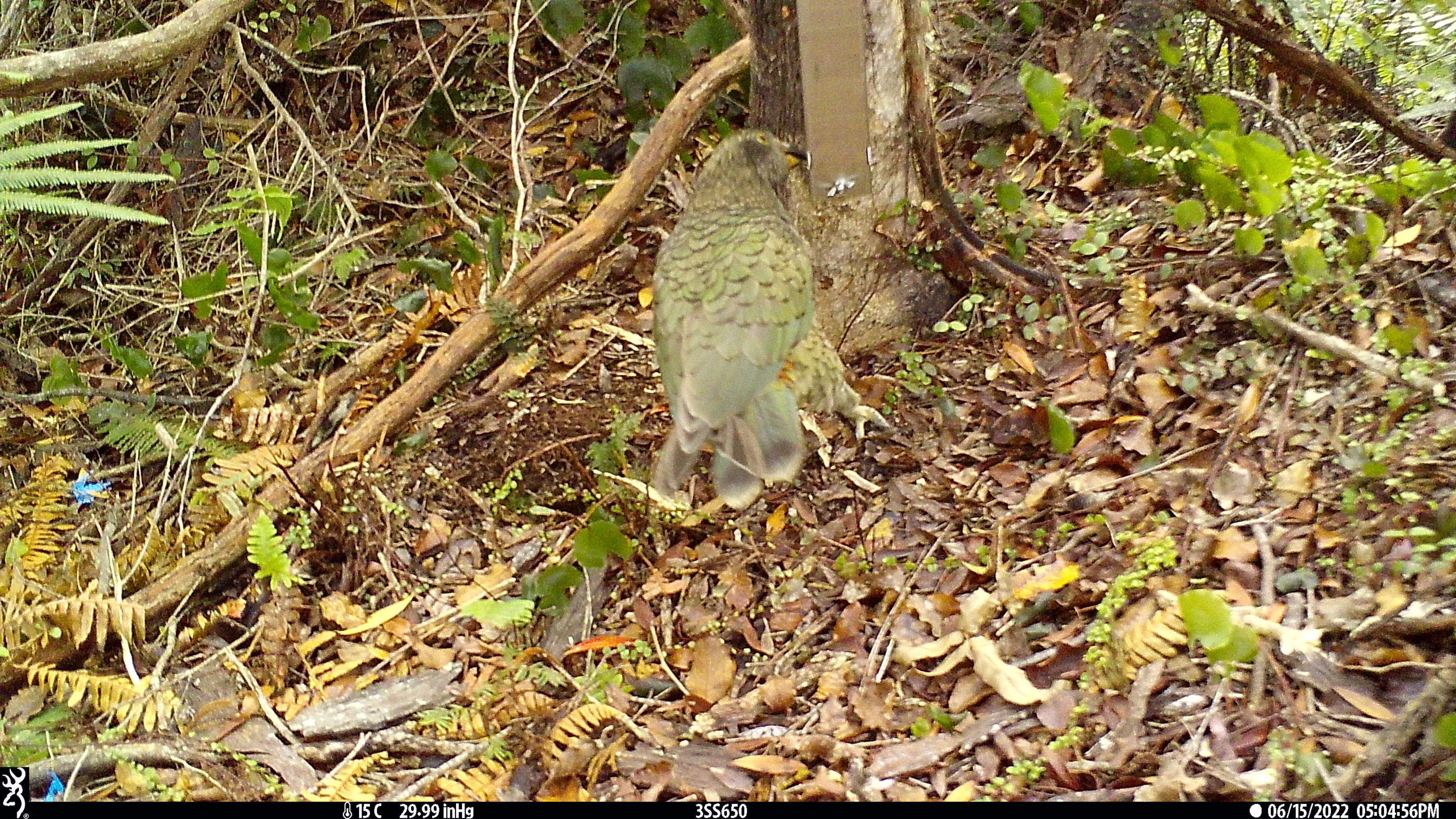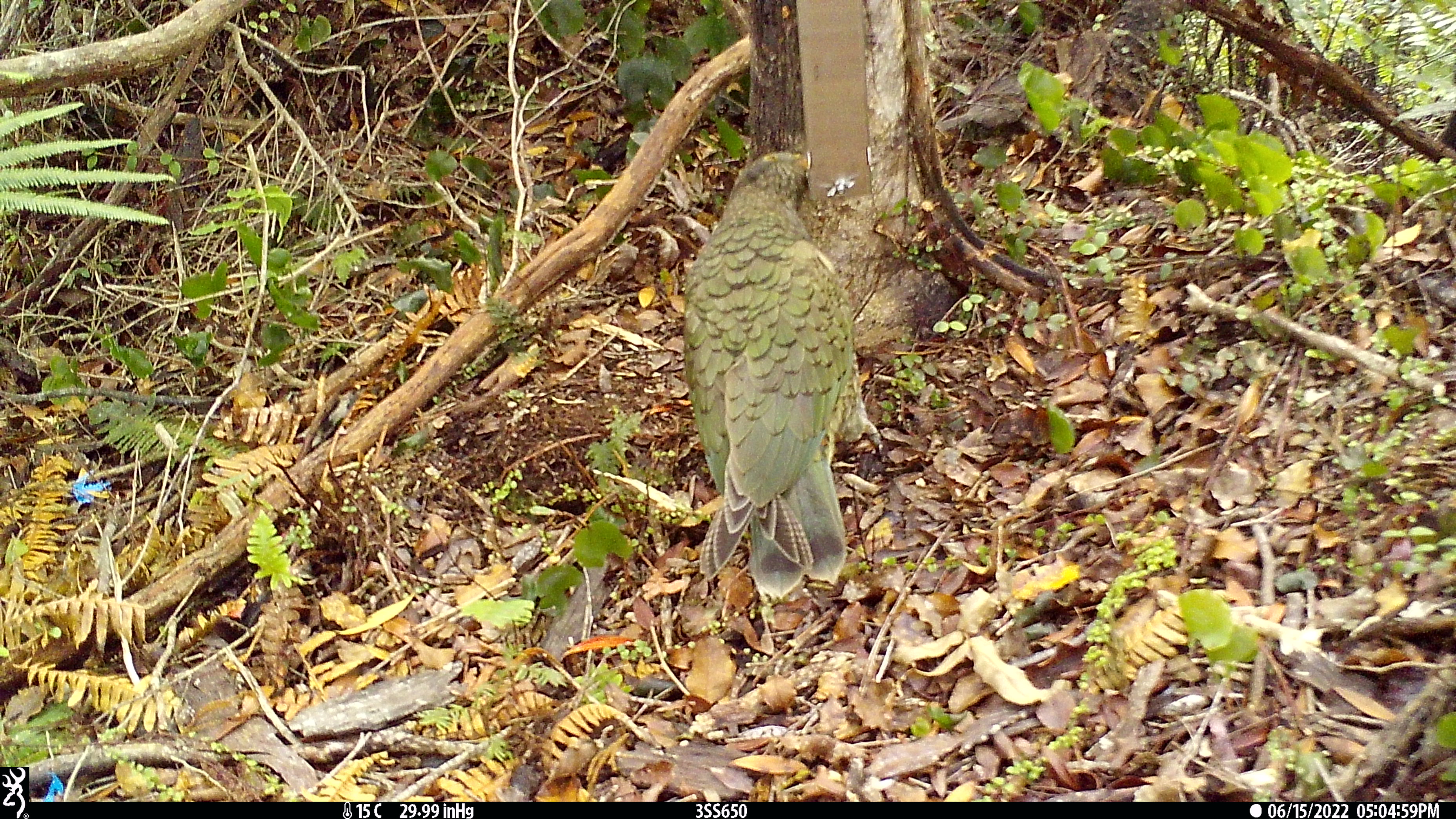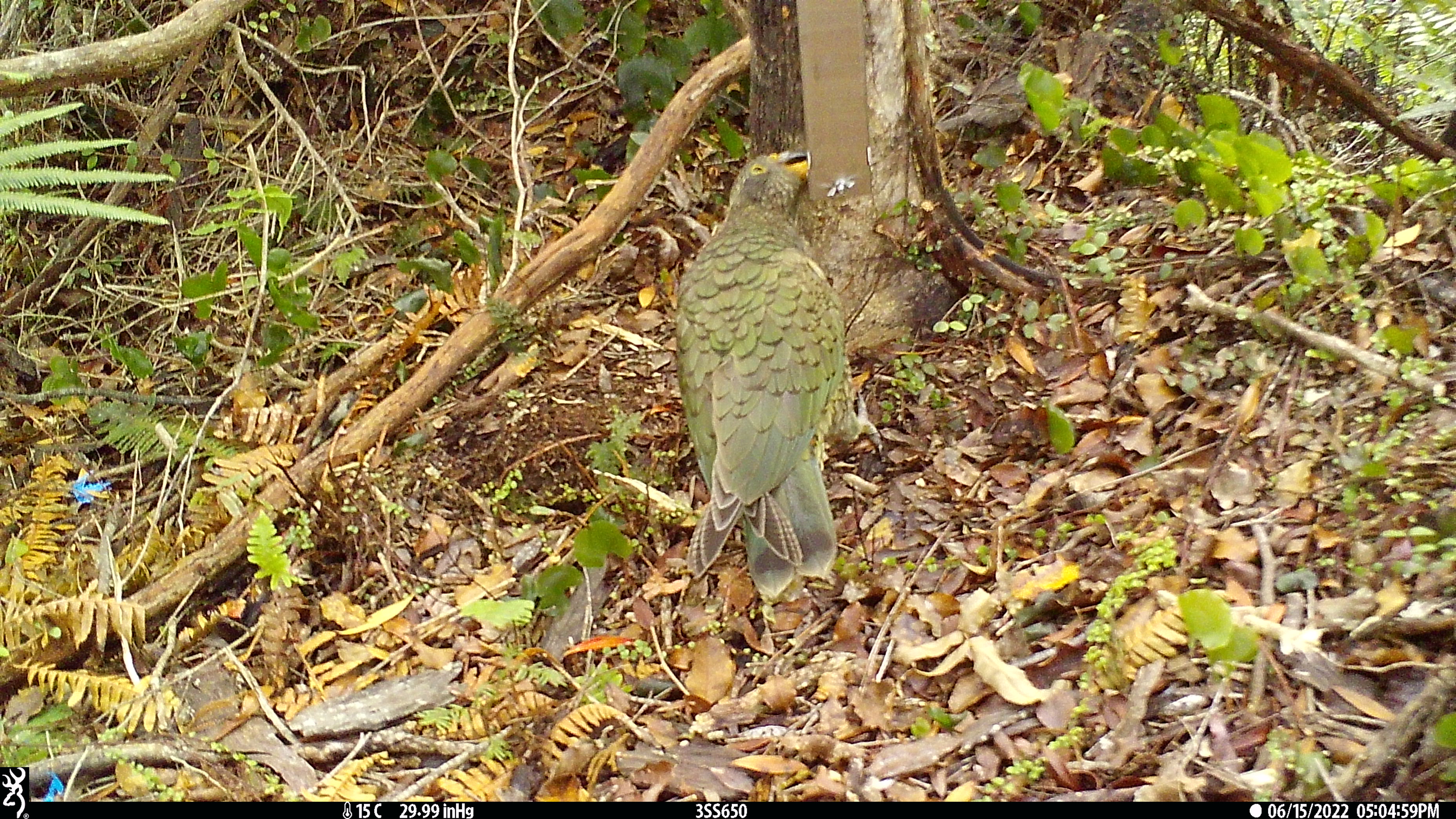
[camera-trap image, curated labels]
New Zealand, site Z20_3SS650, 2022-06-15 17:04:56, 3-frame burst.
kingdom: Animalia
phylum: Chordata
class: Aves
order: Psittaciformes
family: Strigopidae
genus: Nestor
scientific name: Nestor notabilis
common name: kea